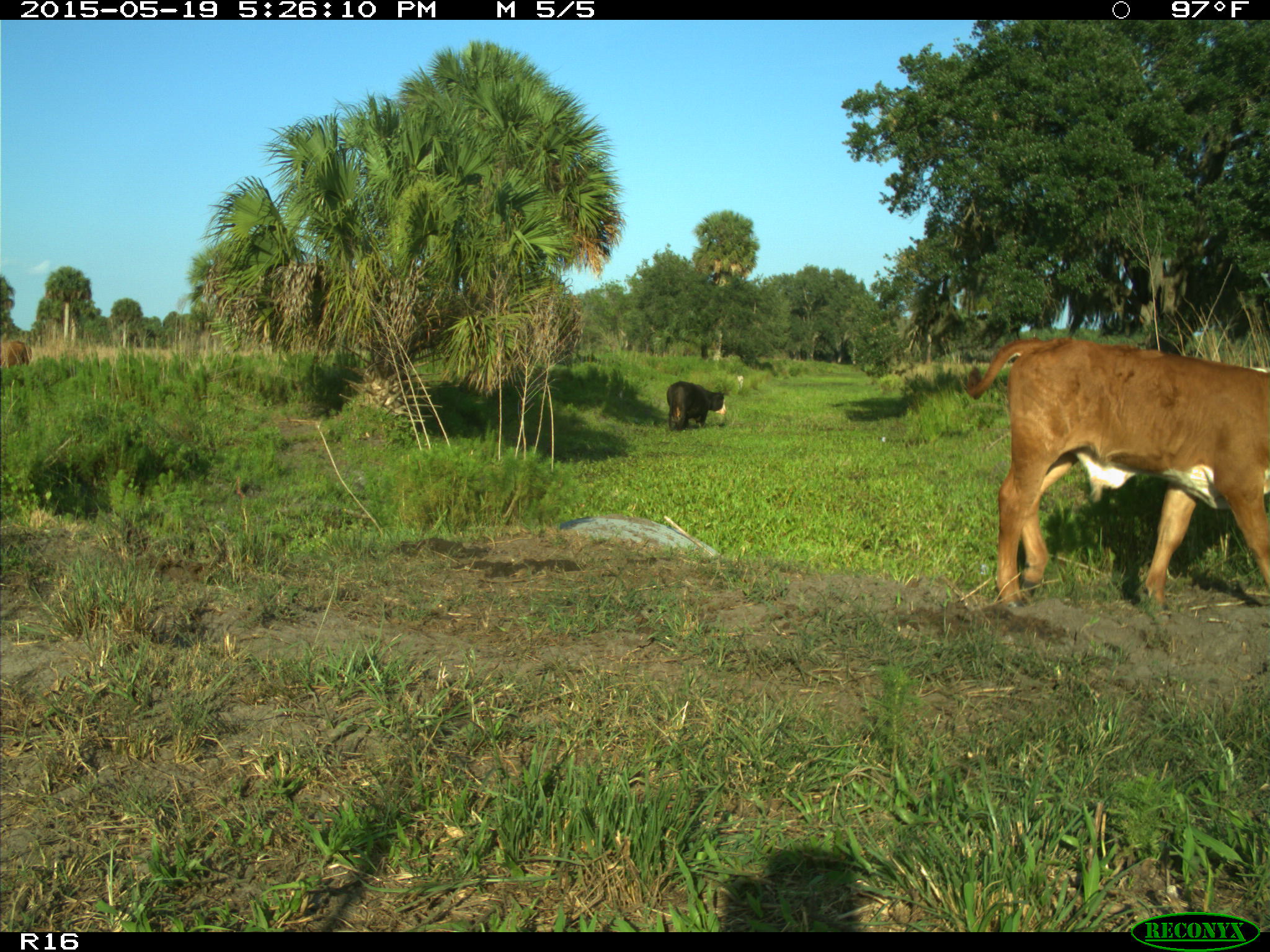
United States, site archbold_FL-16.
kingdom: Animalia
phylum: Chordata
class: Mammalia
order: Artiodactyla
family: Bovidae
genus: Bos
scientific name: Bos taurus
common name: domestic cow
Bos taurus (domestic cow).